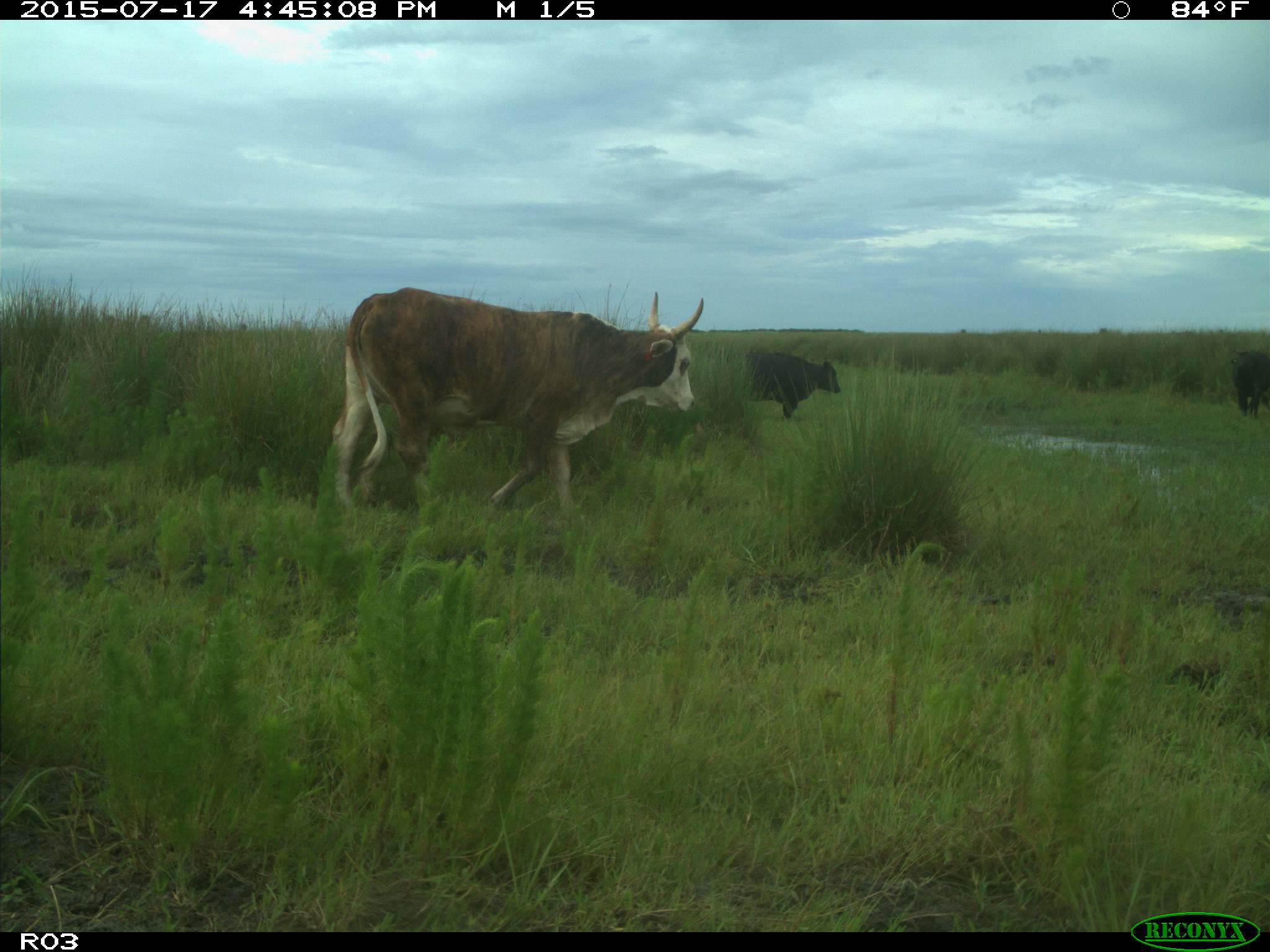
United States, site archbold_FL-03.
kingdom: Animalia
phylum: Chordata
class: Mammalia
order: Artiodactyla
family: Bovidae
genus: Bos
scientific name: Bos taurus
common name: domestic cow